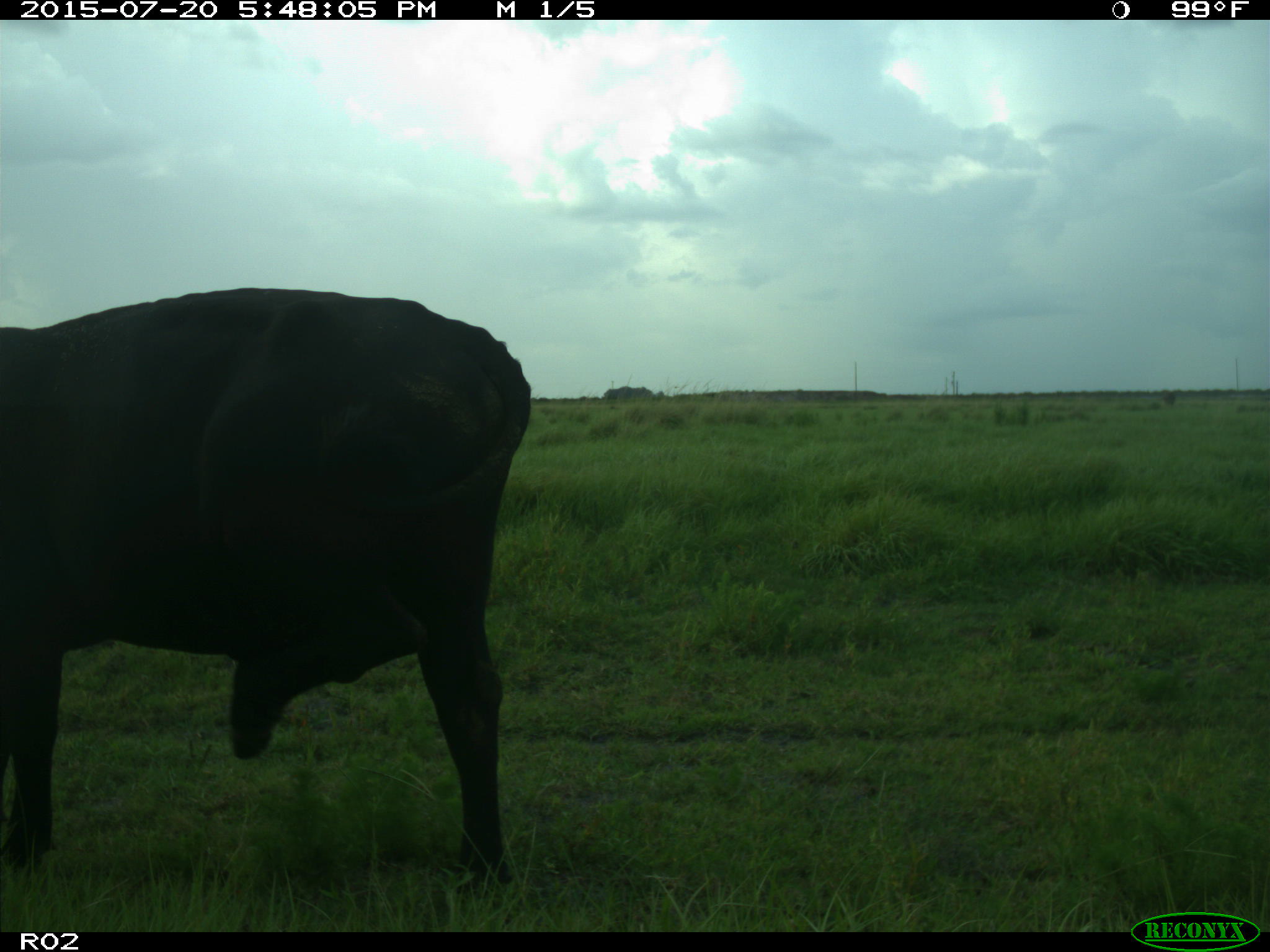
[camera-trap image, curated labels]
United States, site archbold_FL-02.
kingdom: Animalia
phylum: Chordata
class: Mammalia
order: Artiodactyla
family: Bovidae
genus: Bos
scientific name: Bos taurus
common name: domestic cow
Bos taurus (domestic cow).